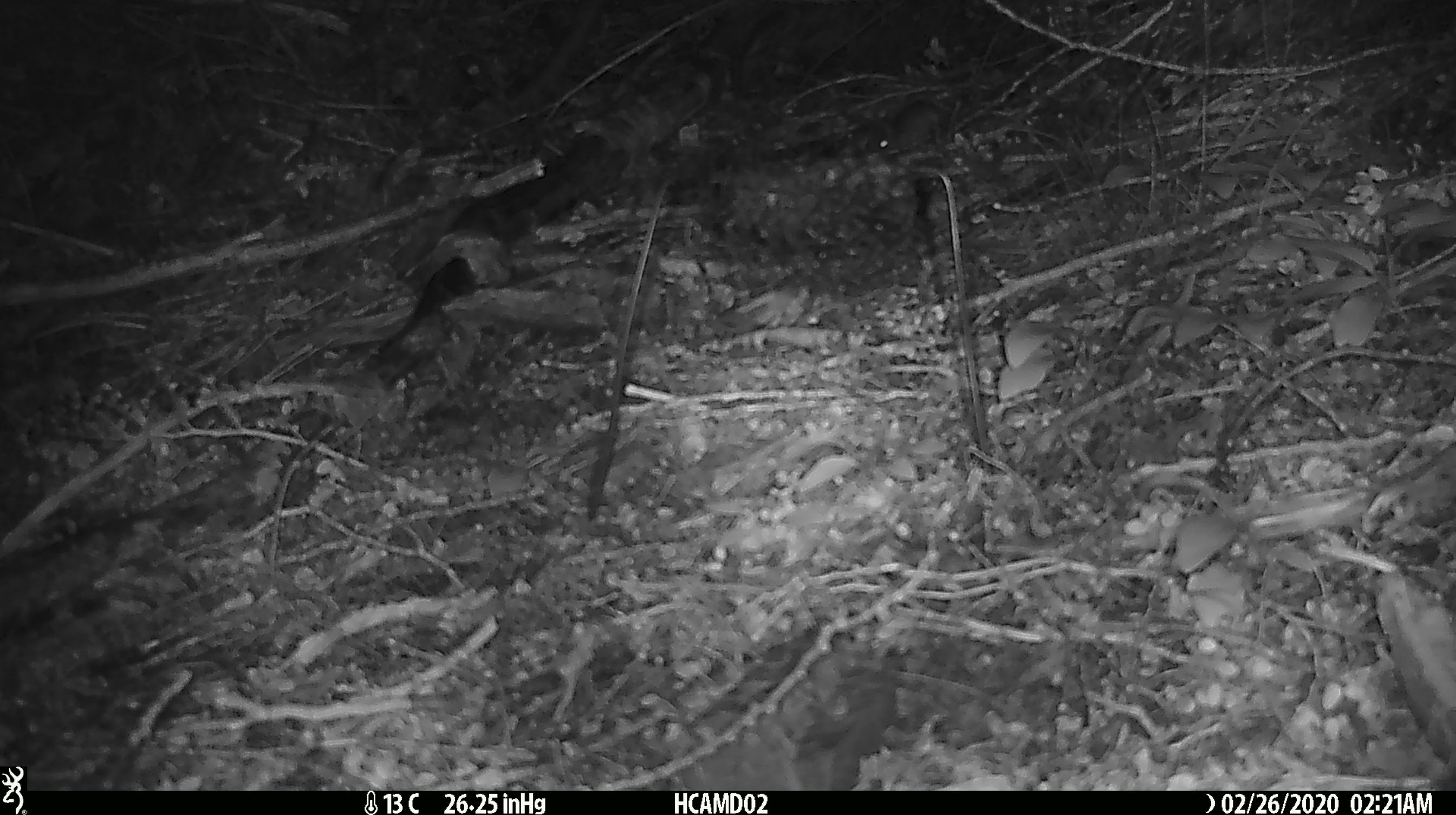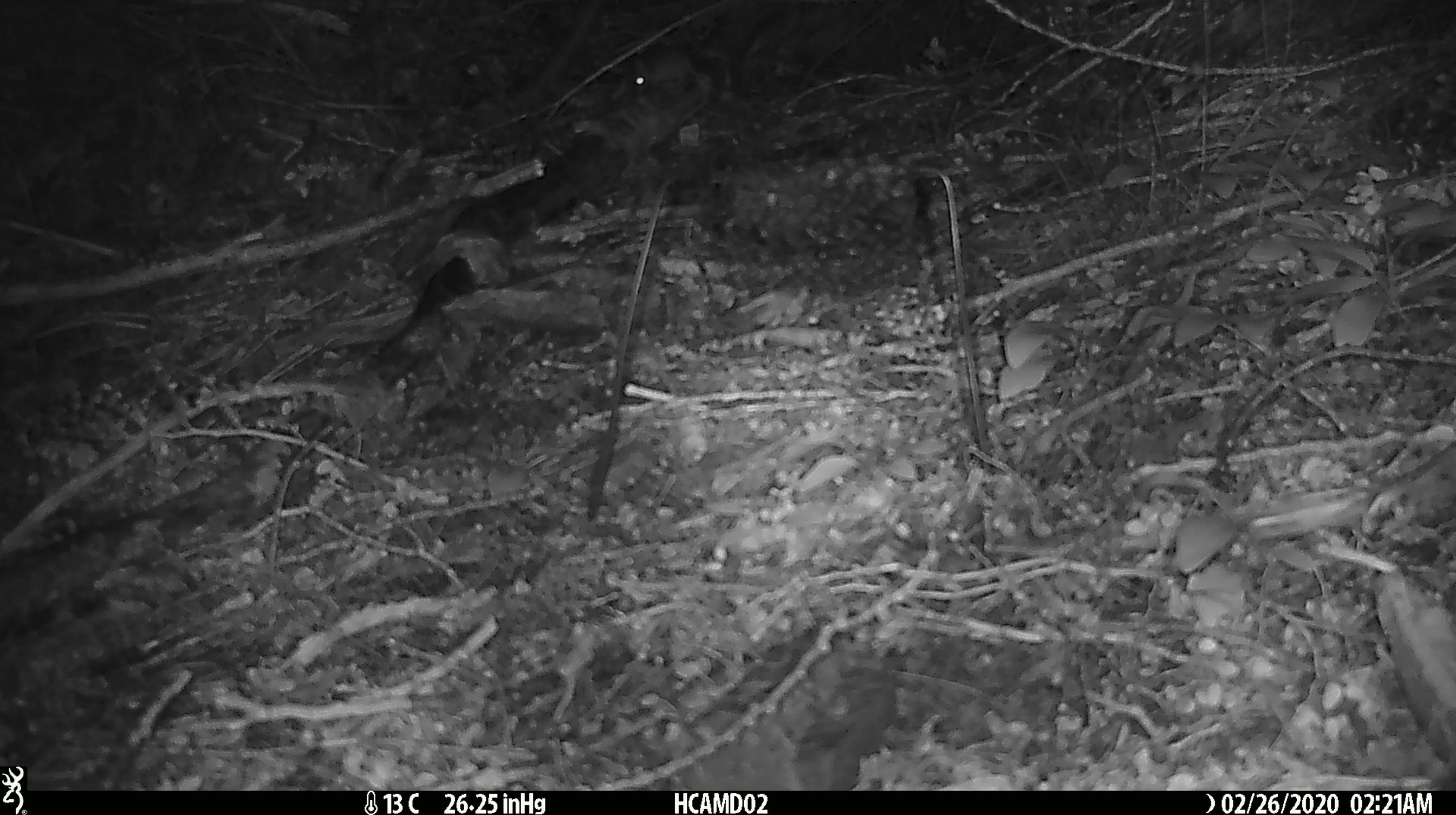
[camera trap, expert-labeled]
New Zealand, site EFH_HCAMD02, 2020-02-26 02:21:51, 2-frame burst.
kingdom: Animalia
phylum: Chordata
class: Mammalia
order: Rodentia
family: Muridae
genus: Mus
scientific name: Mus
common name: mouse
Mouse (Mus).